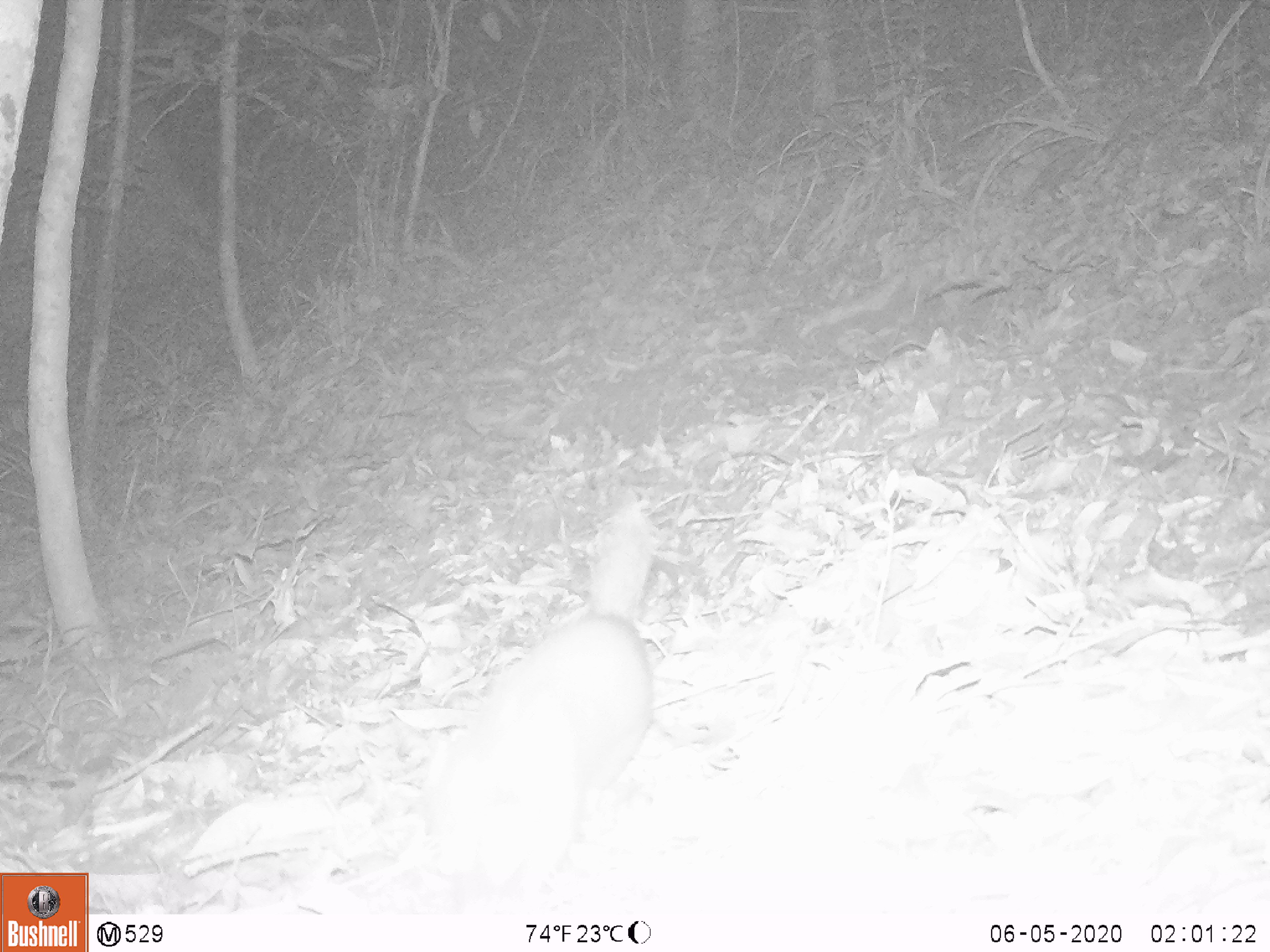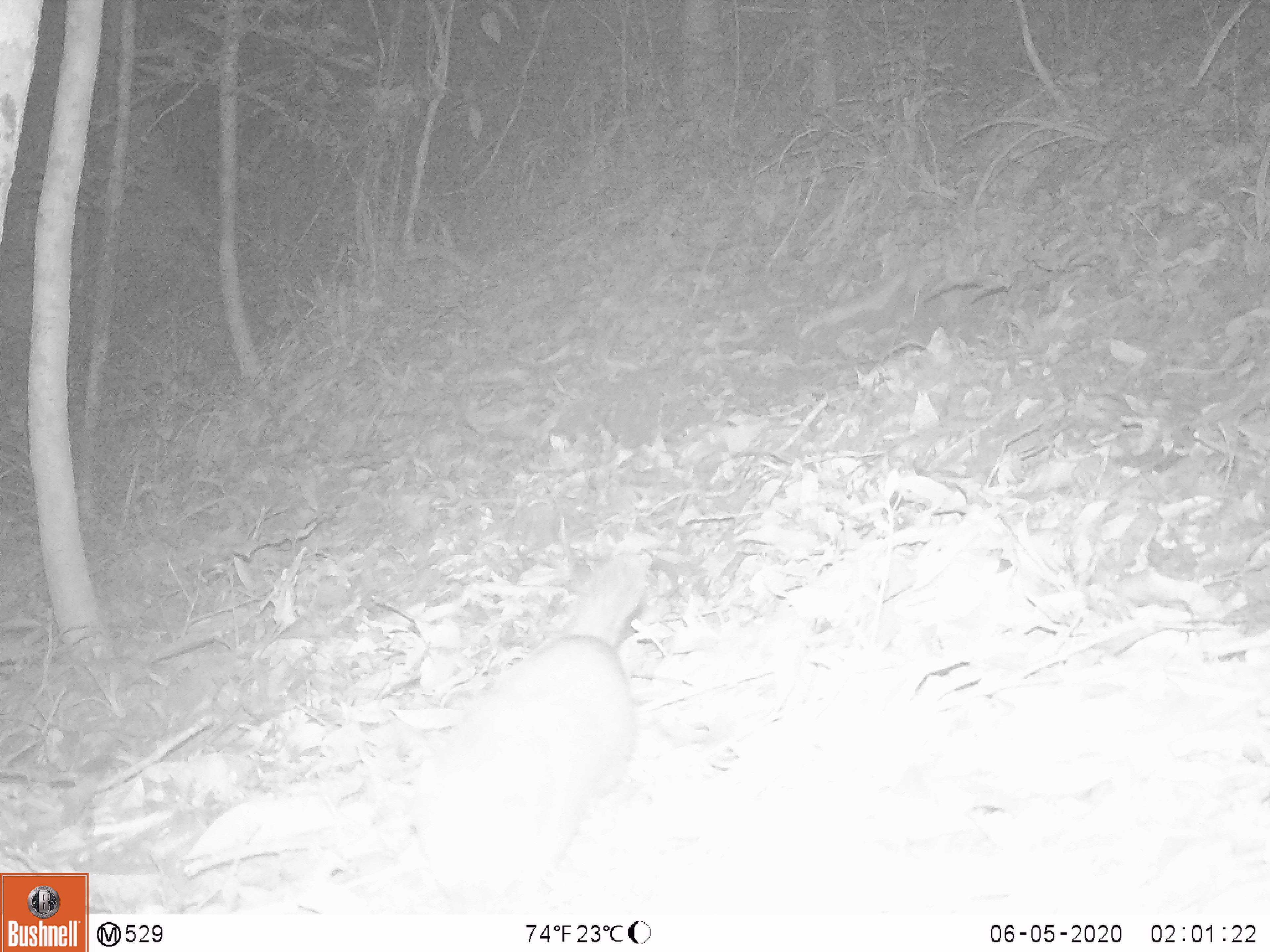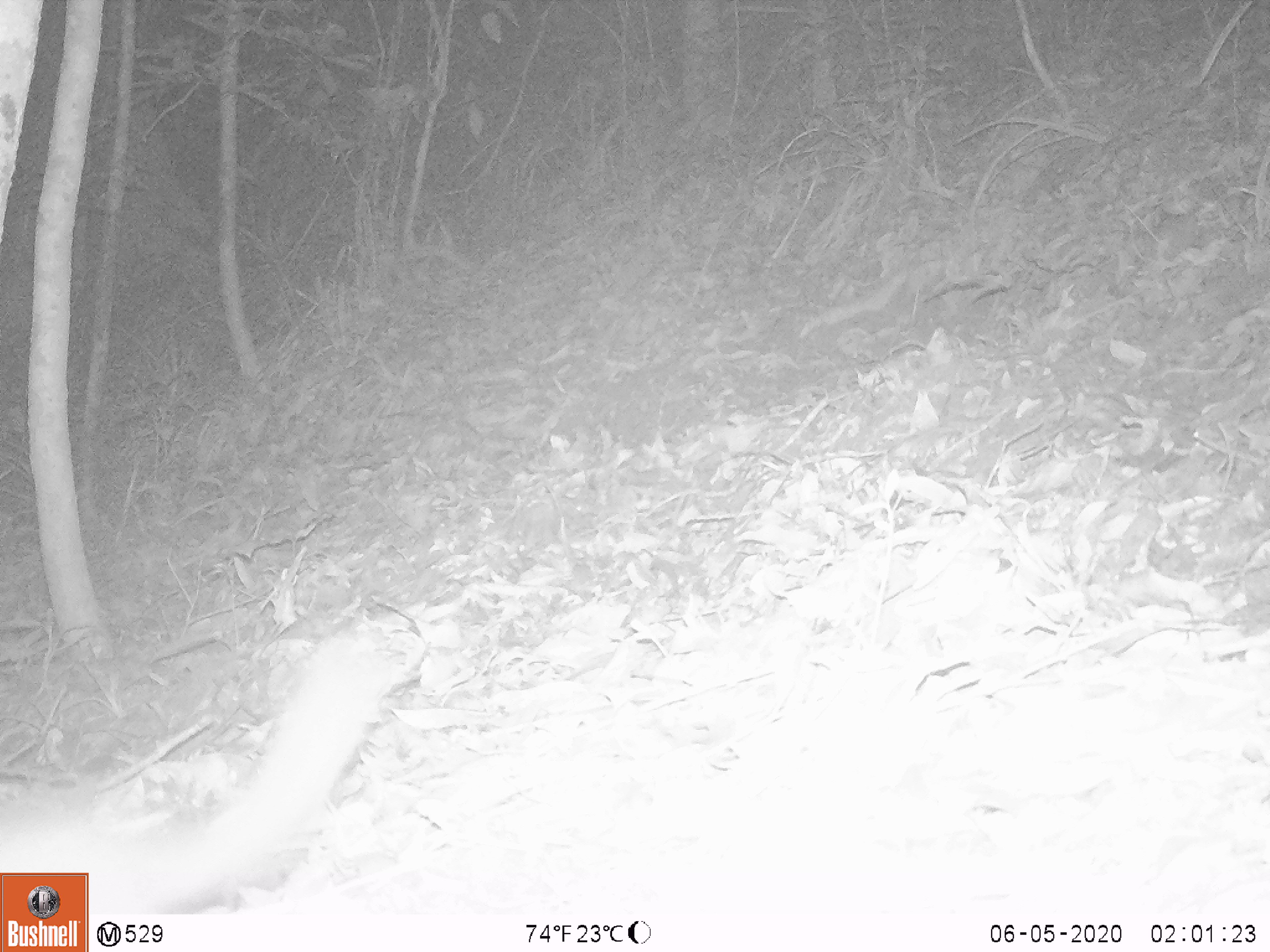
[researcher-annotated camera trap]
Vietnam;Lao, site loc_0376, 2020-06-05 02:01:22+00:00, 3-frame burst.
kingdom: Animalia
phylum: Chordata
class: Mammalia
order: Carnivora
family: Mustelidae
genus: Melogale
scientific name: Melogale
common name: ferret badger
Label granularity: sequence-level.